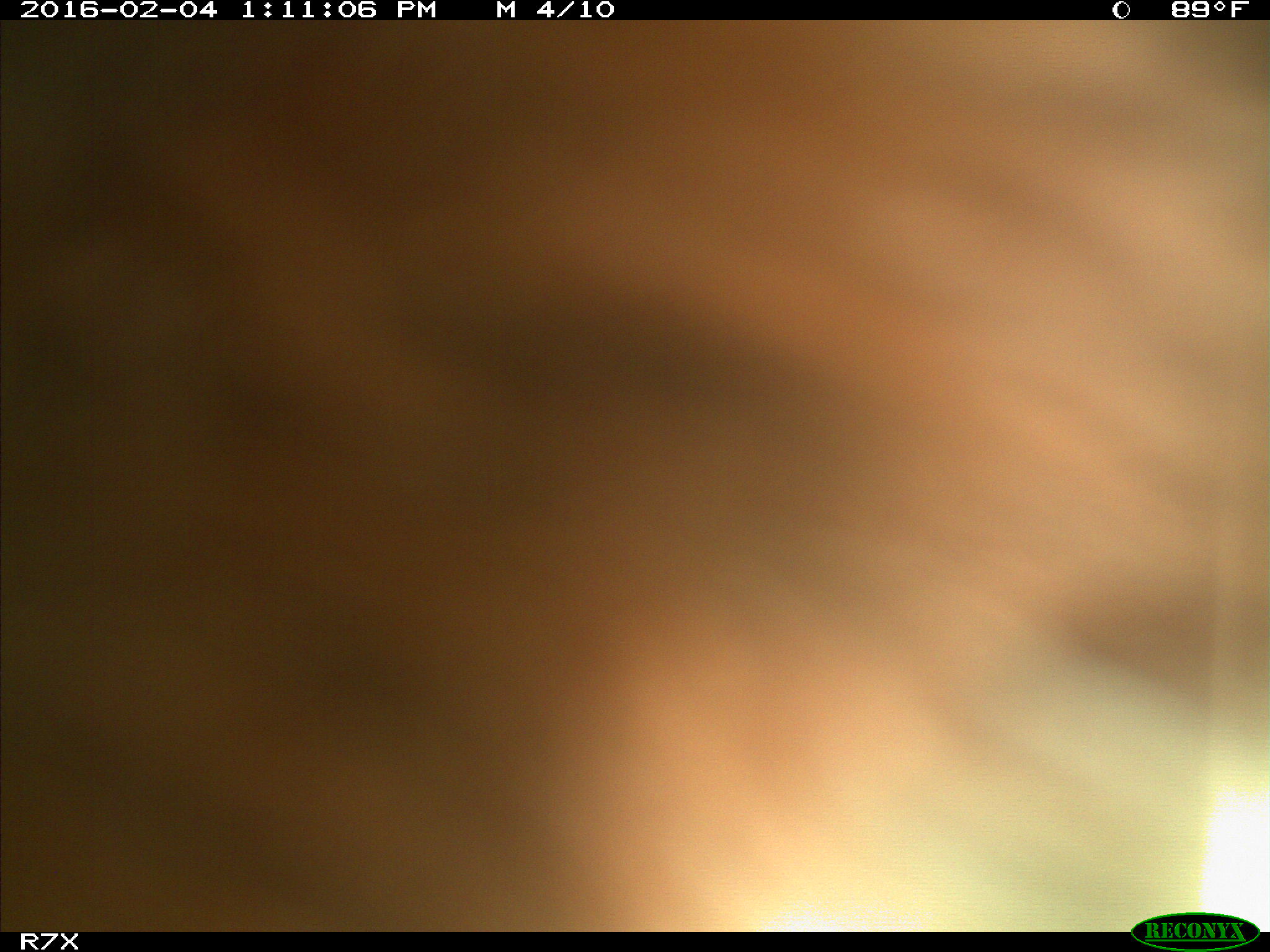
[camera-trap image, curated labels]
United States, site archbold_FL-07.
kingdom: Animalia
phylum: Chordata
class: Mammalia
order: Artiodactyla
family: Bovidae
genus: Bos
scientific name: Bos taurus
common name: domestic cow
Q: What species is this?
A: Bos taurus (domestic cow).